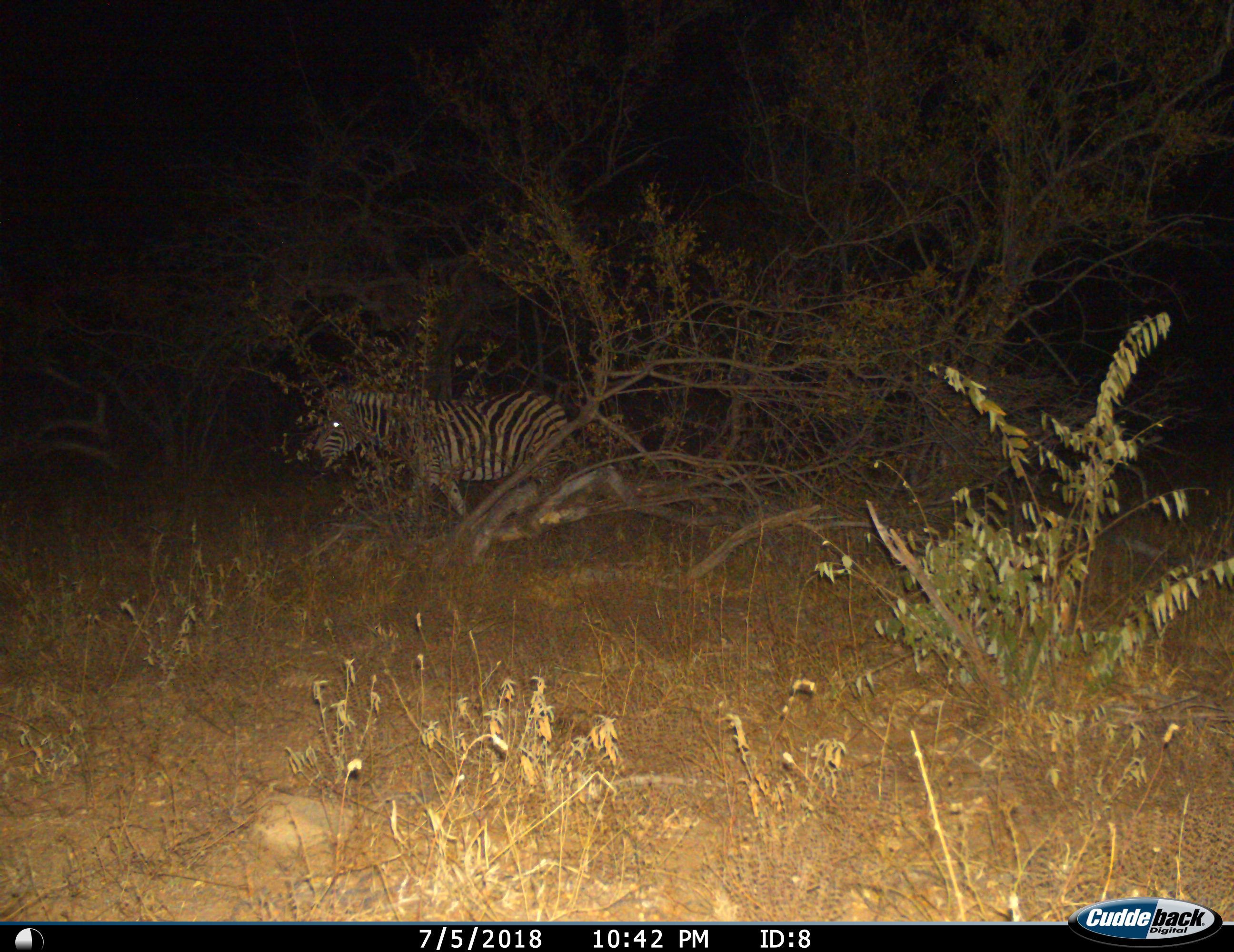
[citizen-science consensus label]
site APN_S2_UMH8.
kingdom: Animalia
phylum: Chordata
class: Mammalia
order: Perissodactyla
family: Equidae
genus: Equus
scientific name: Equus quagga burchellii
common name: burchell's zebra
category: zebraburchells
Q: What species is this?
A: Zebraburchells (burchell's zebra) (Equus quagga burchellii).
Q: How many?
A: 1.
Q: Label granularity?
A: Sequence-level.